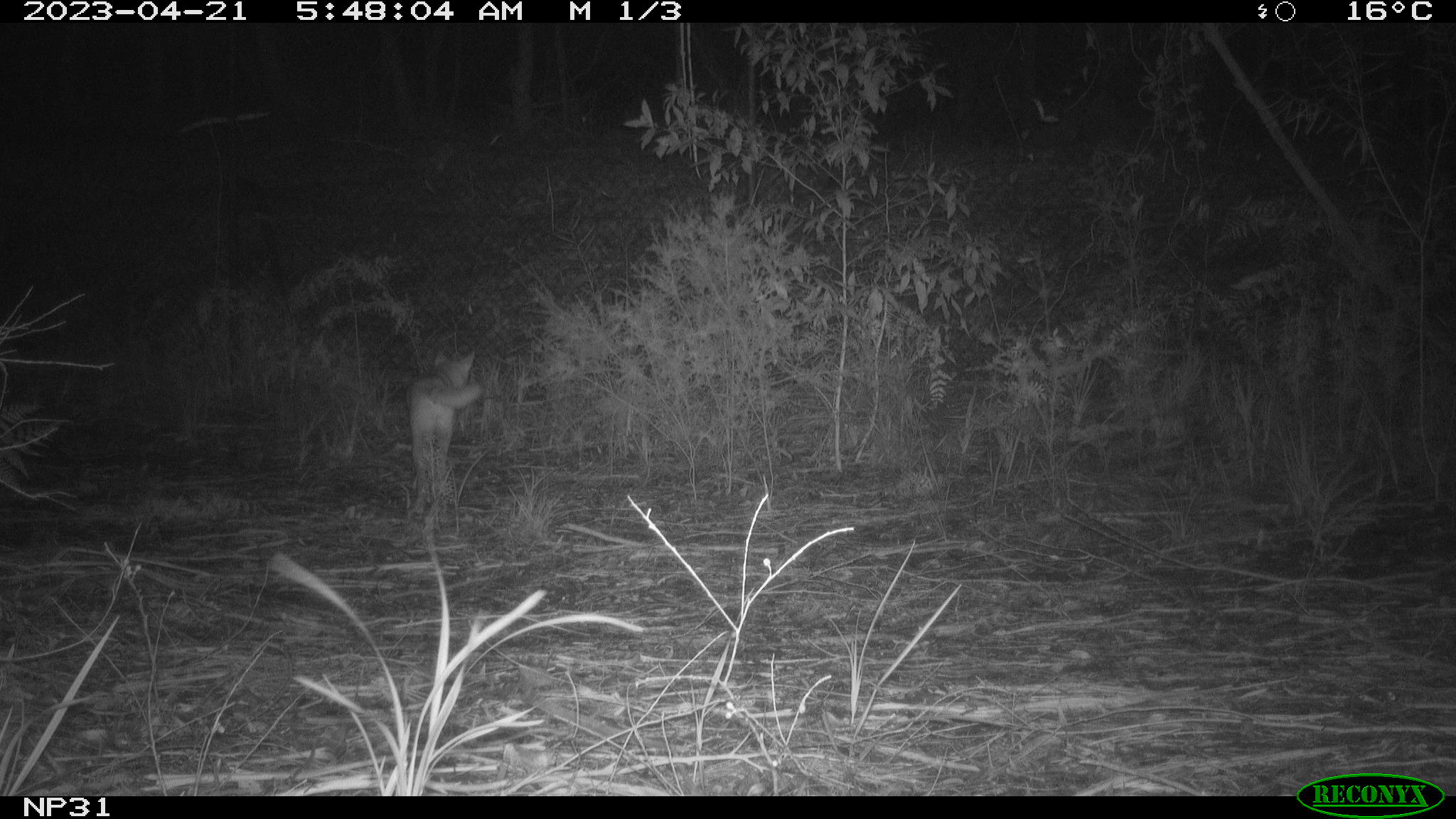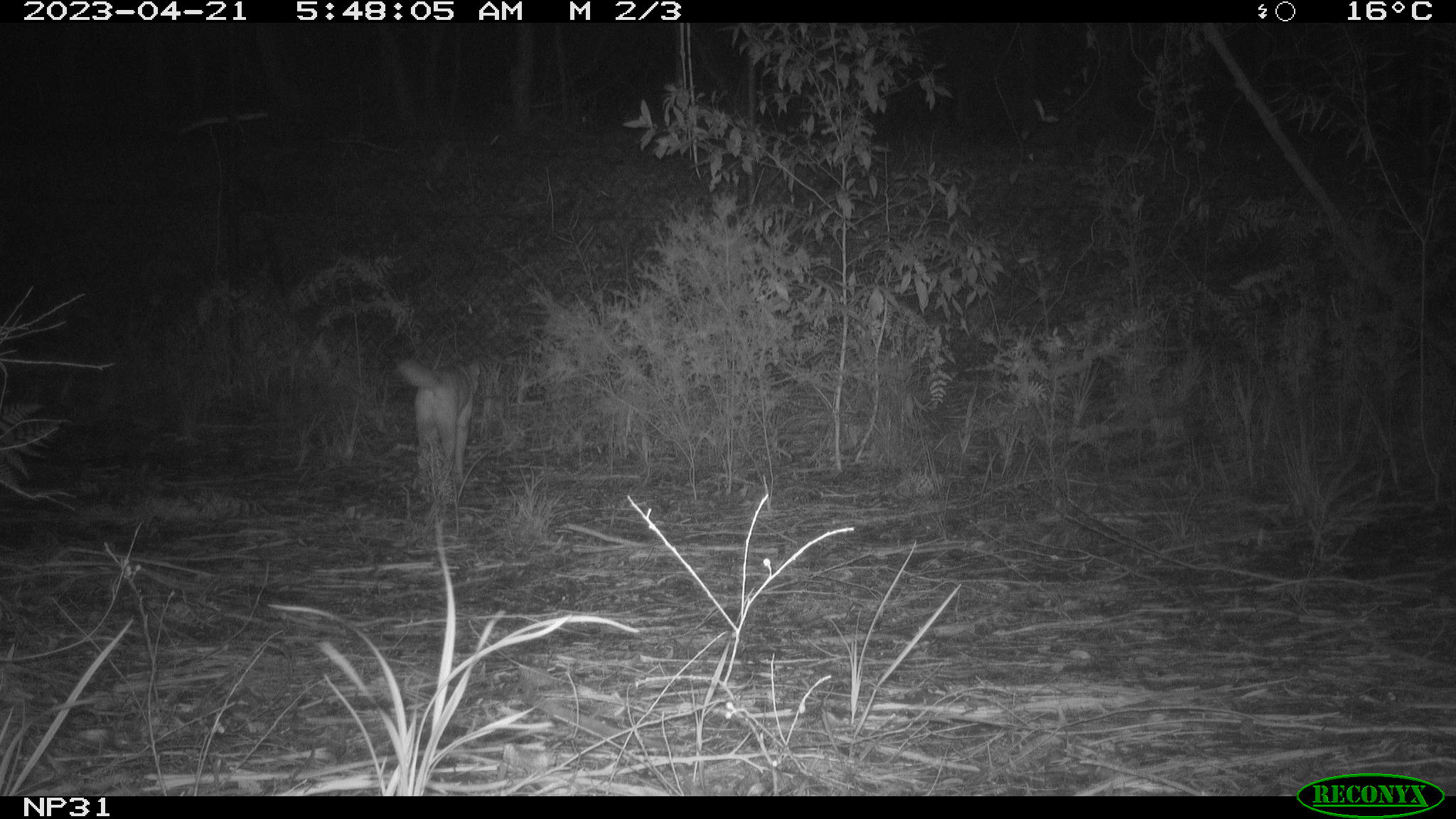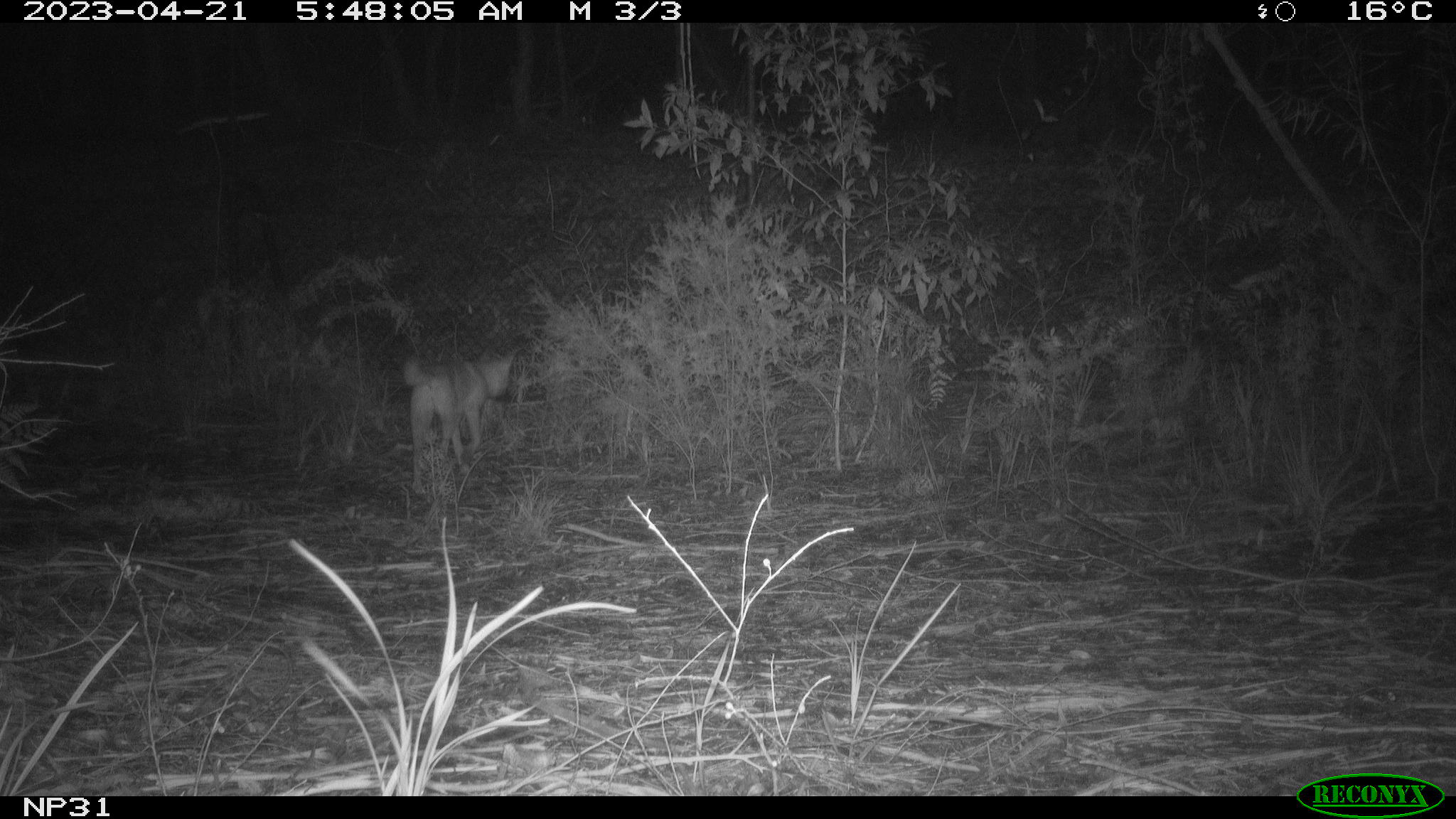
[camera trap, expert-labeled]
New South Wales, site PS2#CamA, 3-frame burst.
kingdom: Animalia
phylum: Chordata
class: Mammalia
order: Carnivora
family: Canidae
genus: Canis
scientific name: Canis familiaris dingo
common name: dingo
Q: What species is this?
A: Dingo (Canis familiaris dingo).